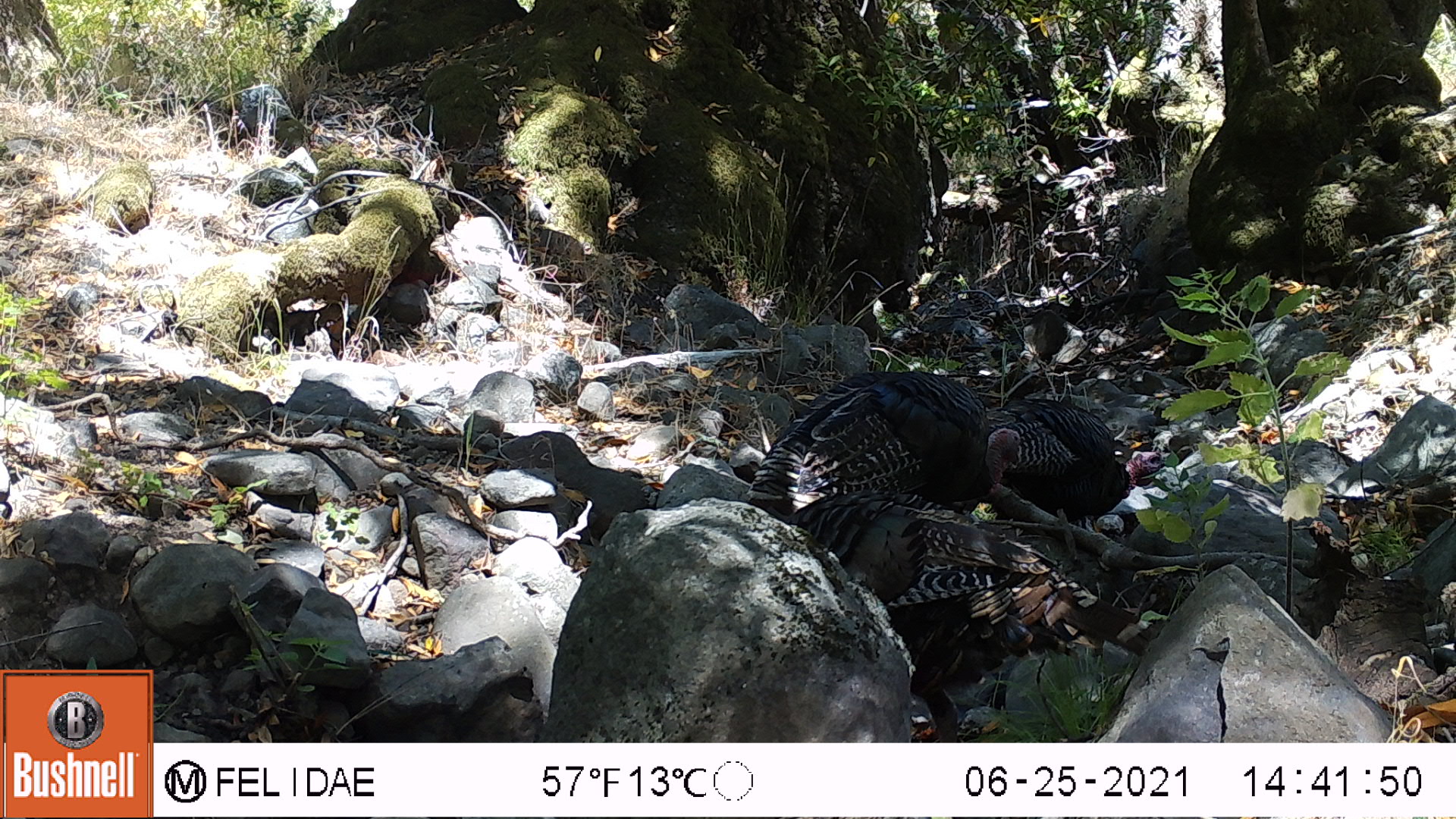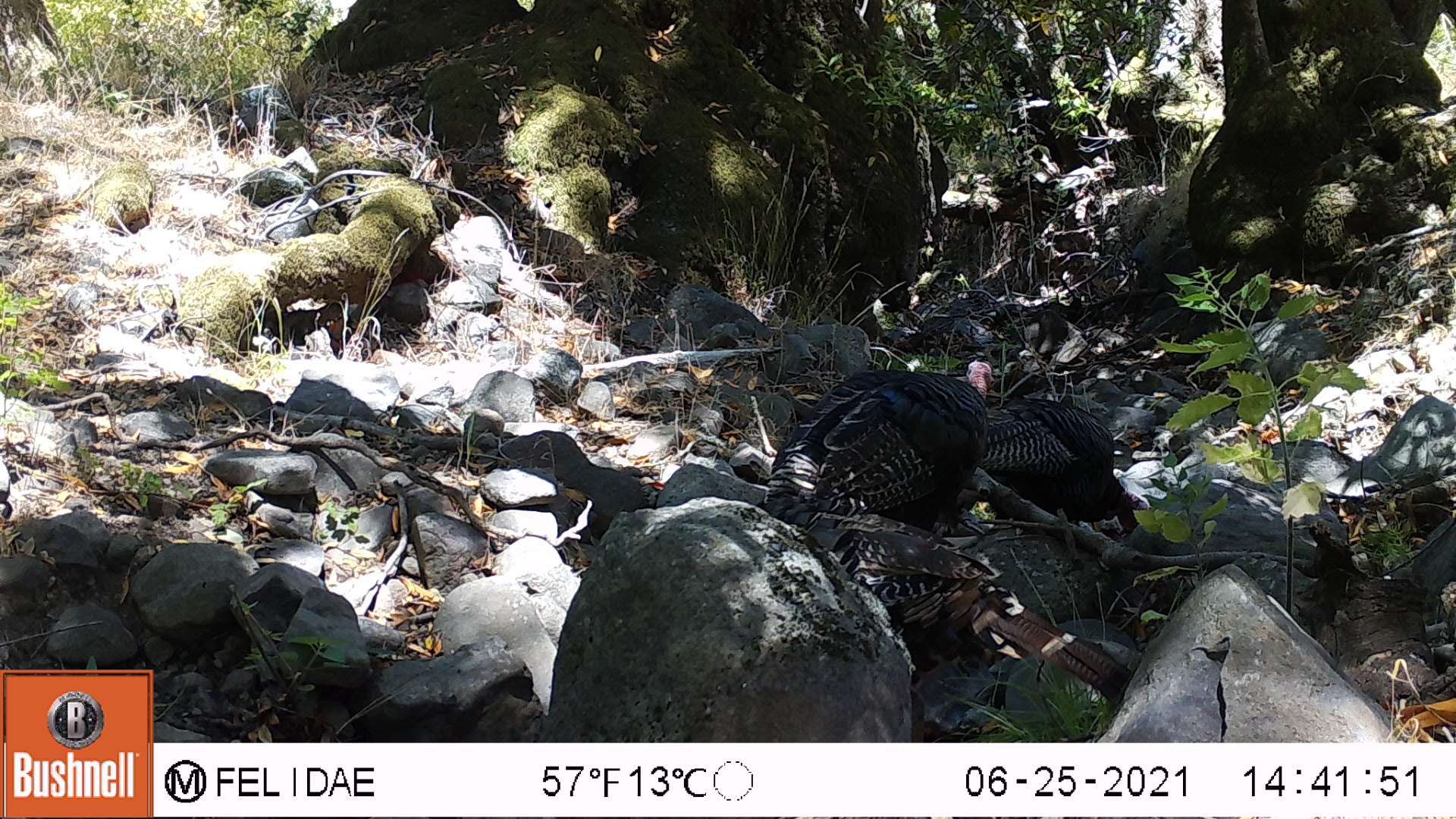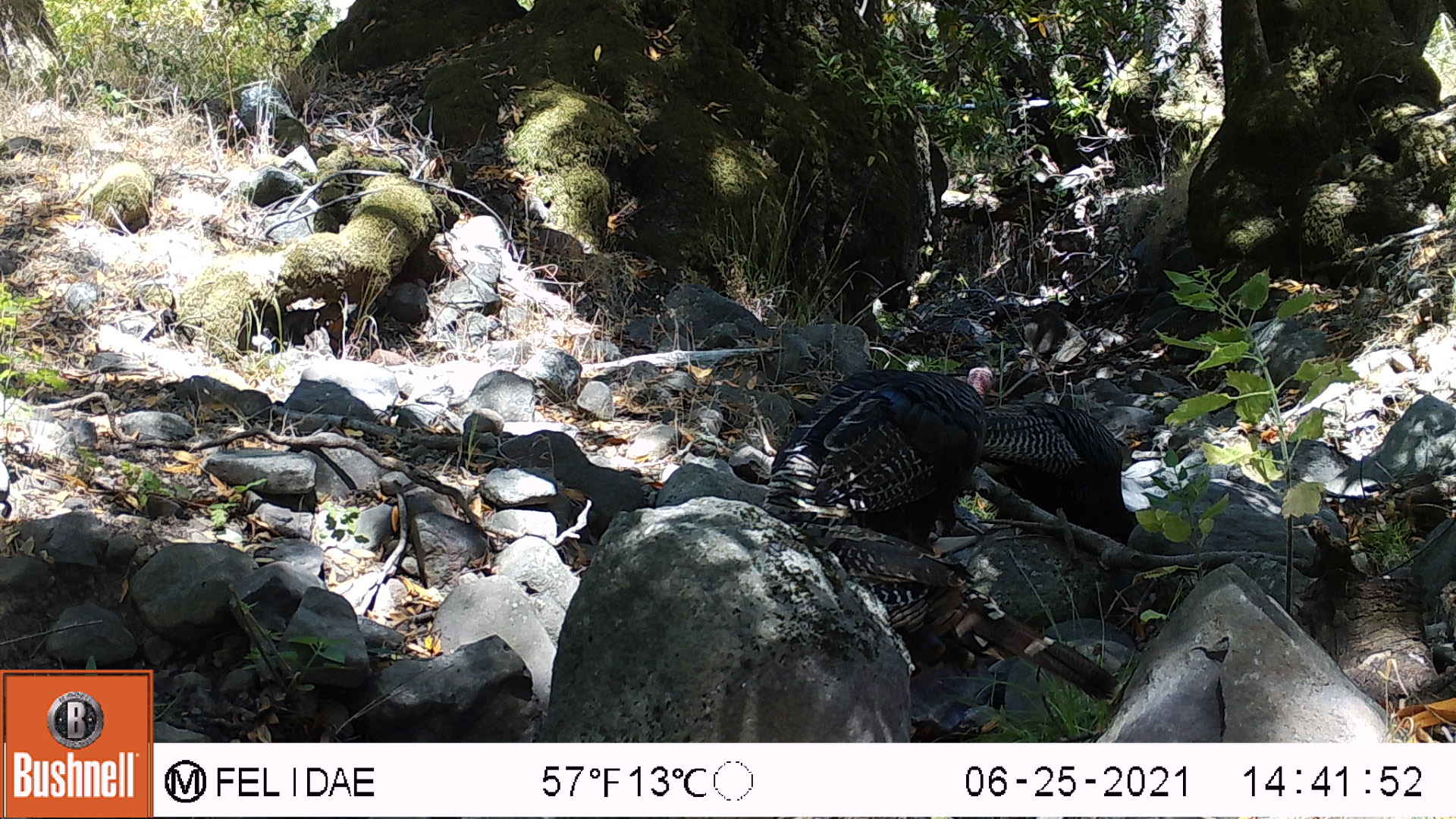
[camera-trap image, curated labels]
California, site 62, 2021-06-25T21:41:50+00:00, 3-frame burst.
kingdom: Animalia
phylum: Chordata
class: Aves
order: Galliformes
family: Phasianidae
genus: Meleagris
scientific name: Meleagris gallopavo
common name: turkey